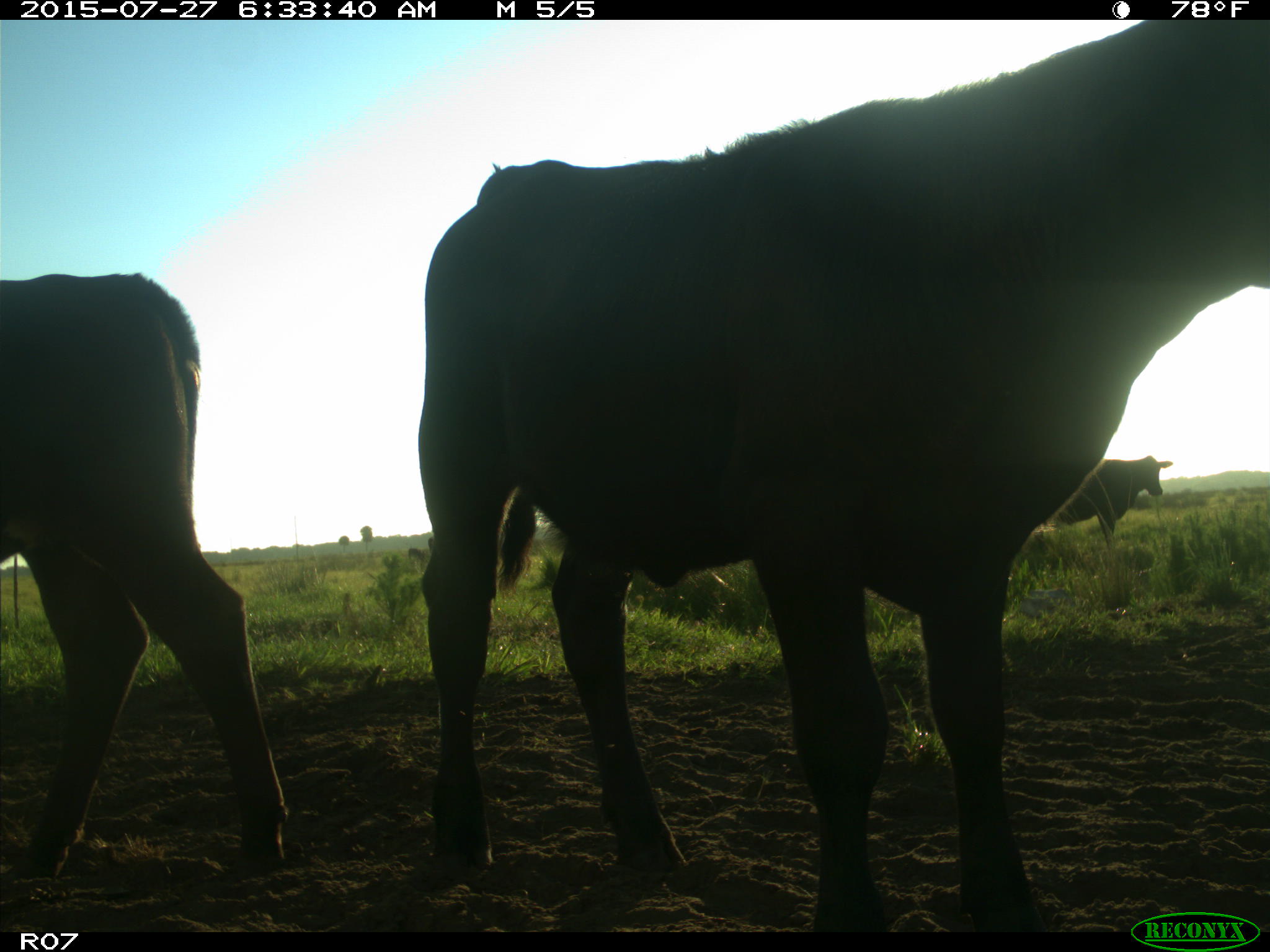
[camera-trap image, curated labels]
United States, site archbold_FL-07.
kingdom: Animalia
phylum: Chordata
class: Mammalia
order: Artiodactyla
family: Bovidae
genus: Bos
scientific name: Bos taurus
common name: domestic cow